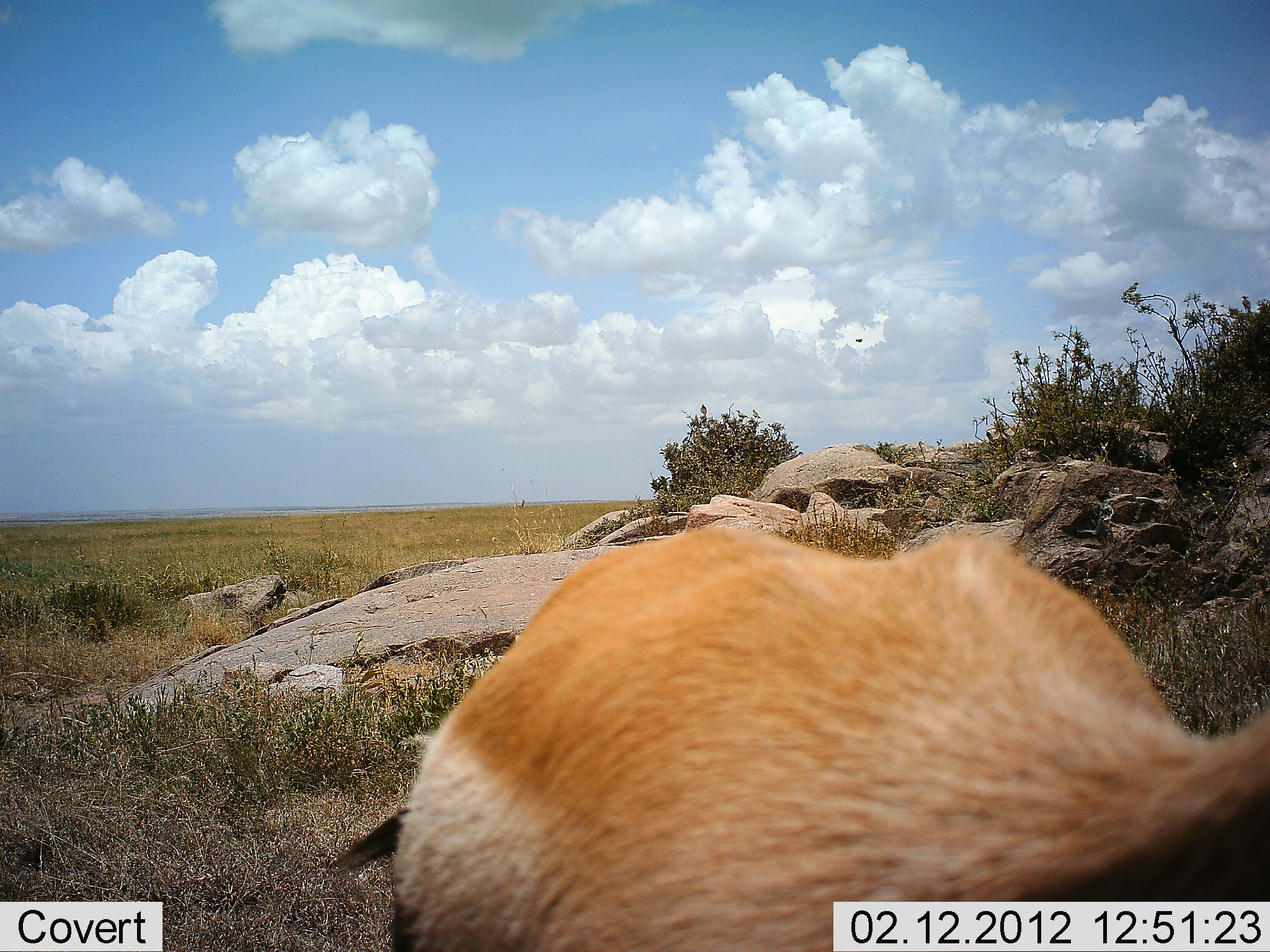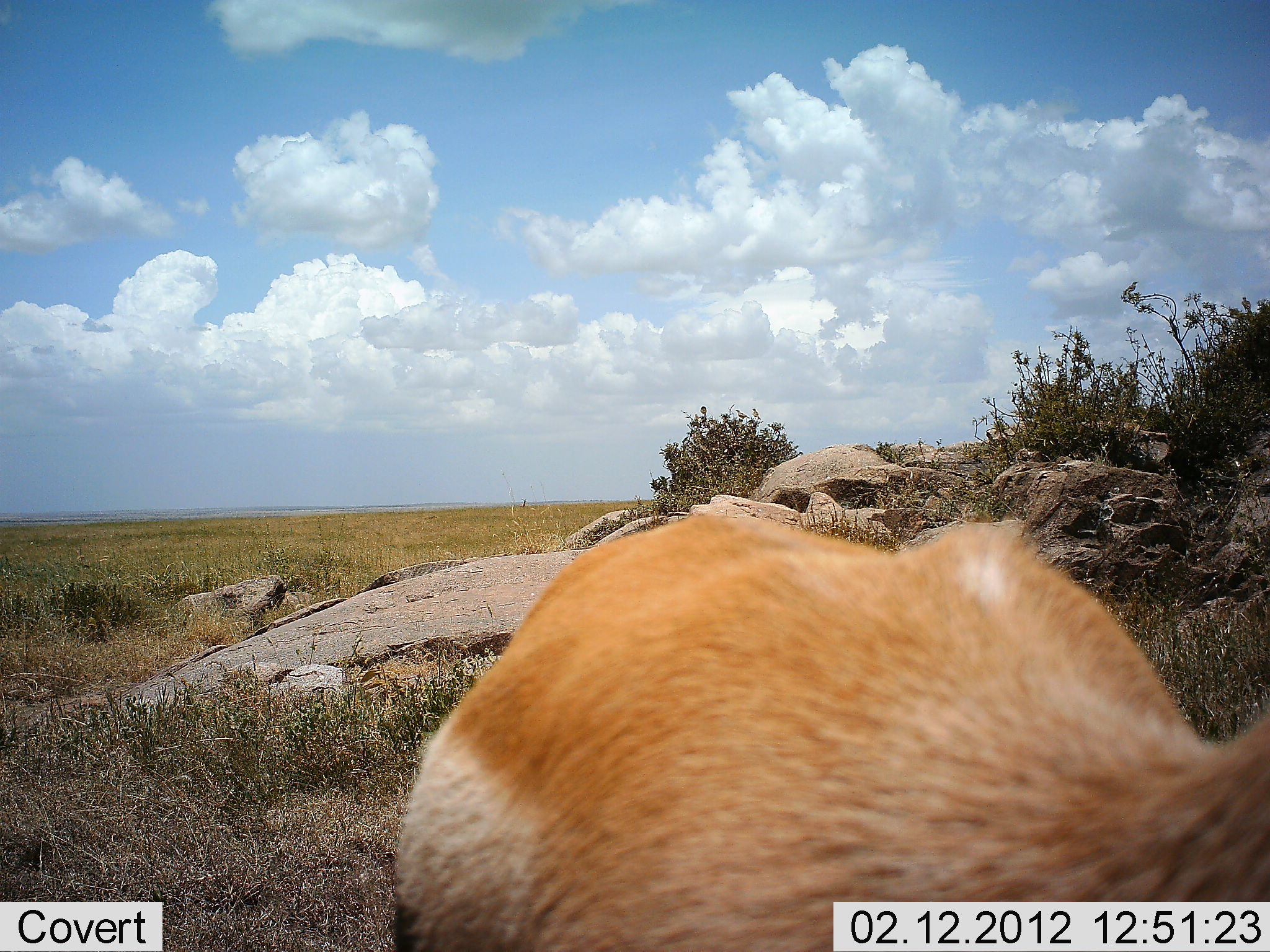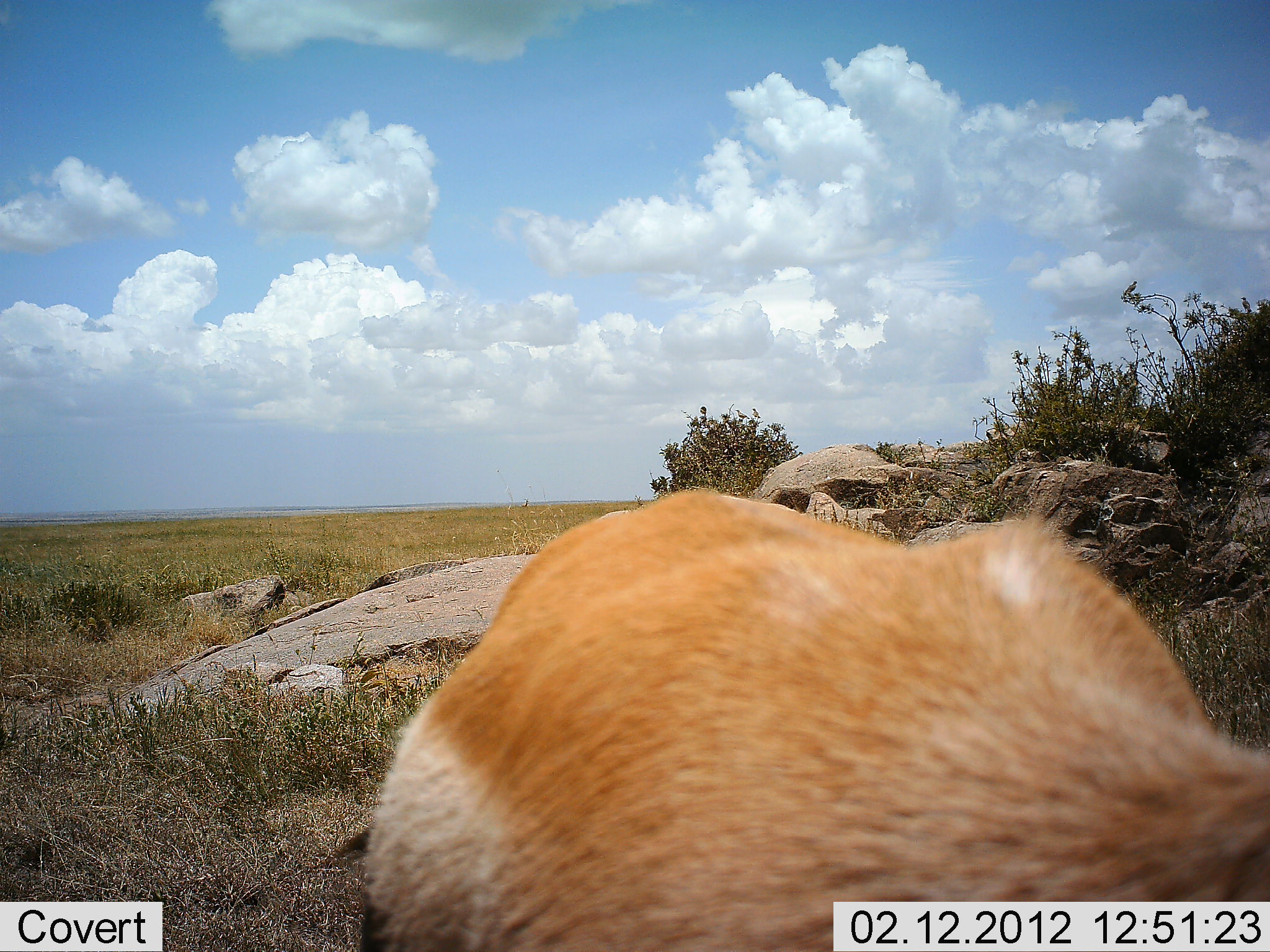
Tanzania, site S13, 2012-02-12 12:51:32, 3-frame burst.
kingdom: Animalia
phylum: Chordata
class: Mammalia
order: Artiodactyla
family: Bovidae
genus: Nanger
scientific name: Nanger granti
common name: grant's gazelle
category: gazellegrants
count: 1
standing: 78%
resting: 11%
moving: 11%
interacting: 0%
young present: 0%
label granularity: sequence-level